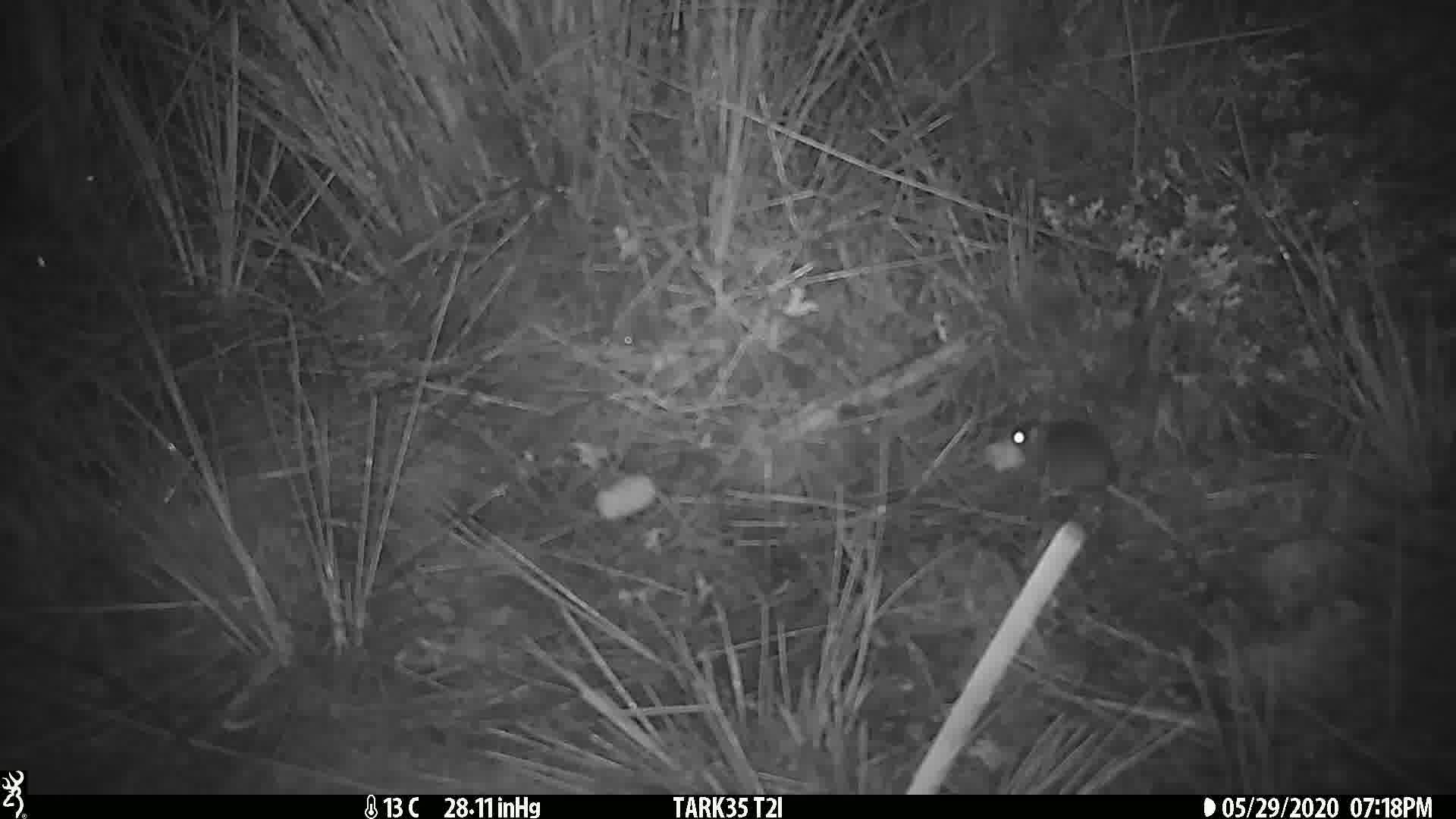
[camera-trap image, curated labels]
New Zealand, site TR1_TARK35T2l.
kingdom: Animalia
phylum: Chordata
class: Mammalia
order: Rodentia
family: Muridae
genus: Mus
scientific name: Mus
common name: mouse